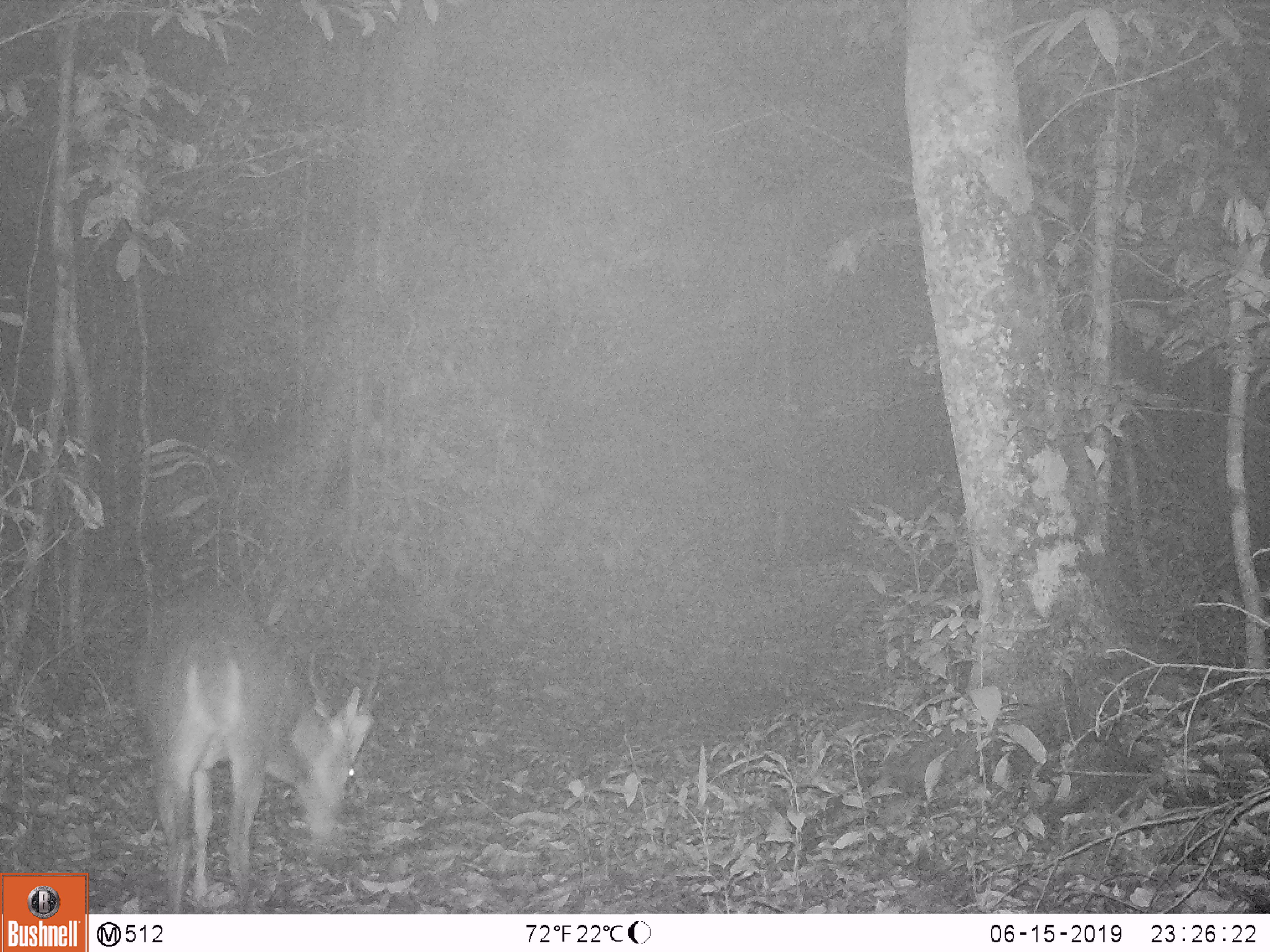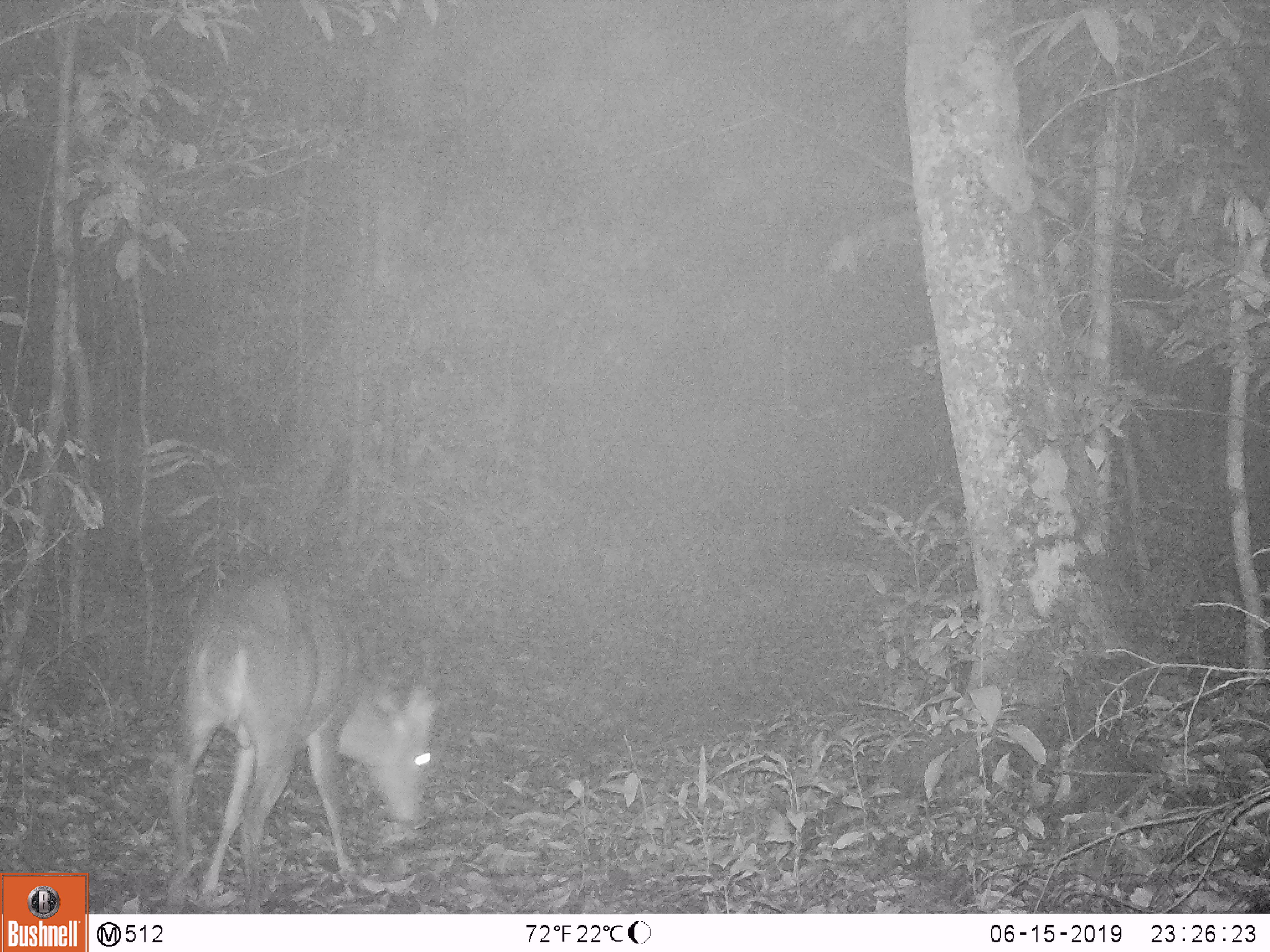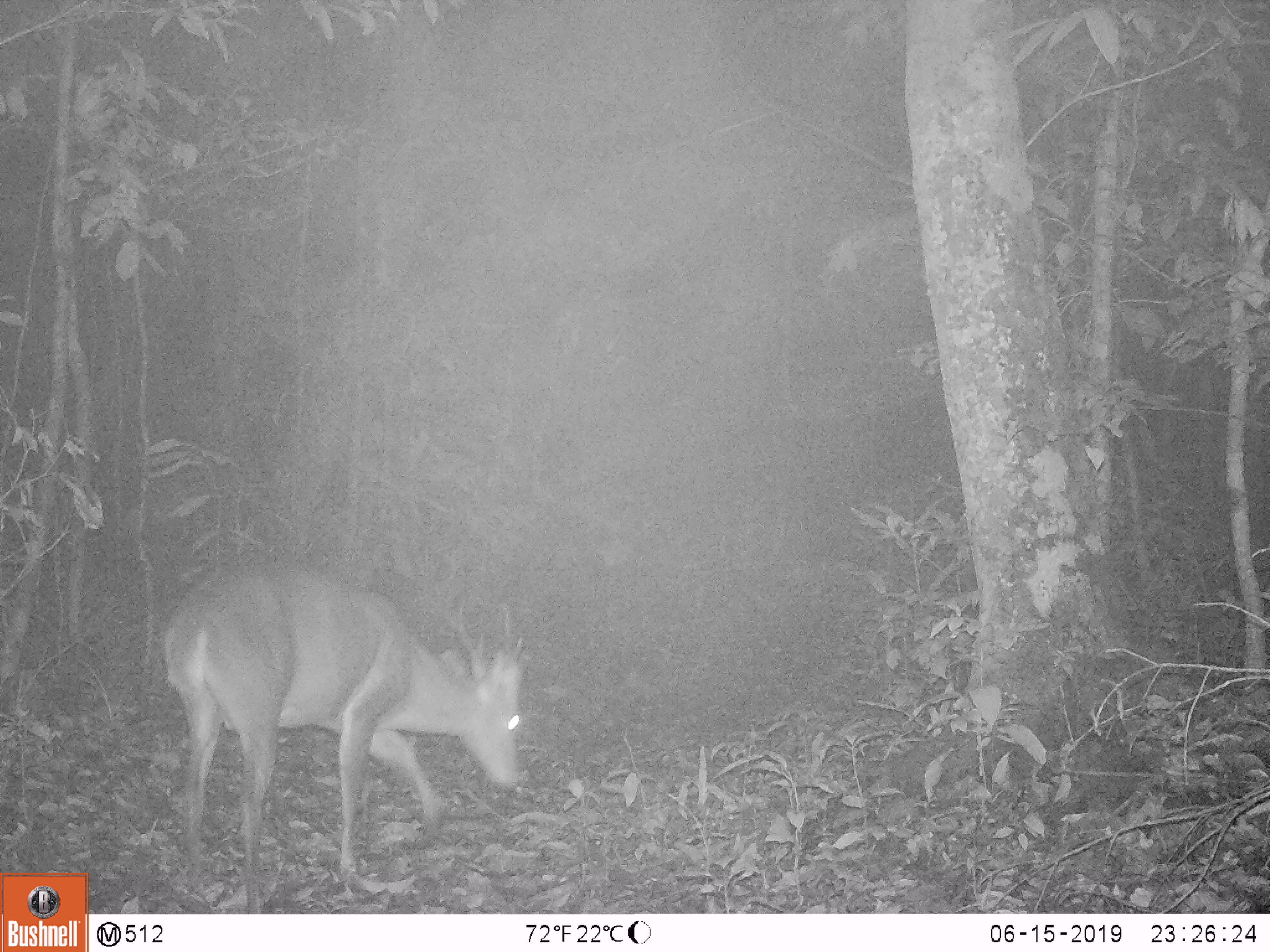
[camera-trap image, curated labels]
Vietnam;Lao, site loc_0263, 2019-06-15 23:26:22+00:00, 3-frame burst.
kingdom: Animalia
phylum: Chordata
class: Mammalia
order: Artiodactyla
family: Cervidae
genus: Muntiacus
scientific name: Muntiacus vuquangensis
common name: large-antlered muntjac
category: large antlered muntjac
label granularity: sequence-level